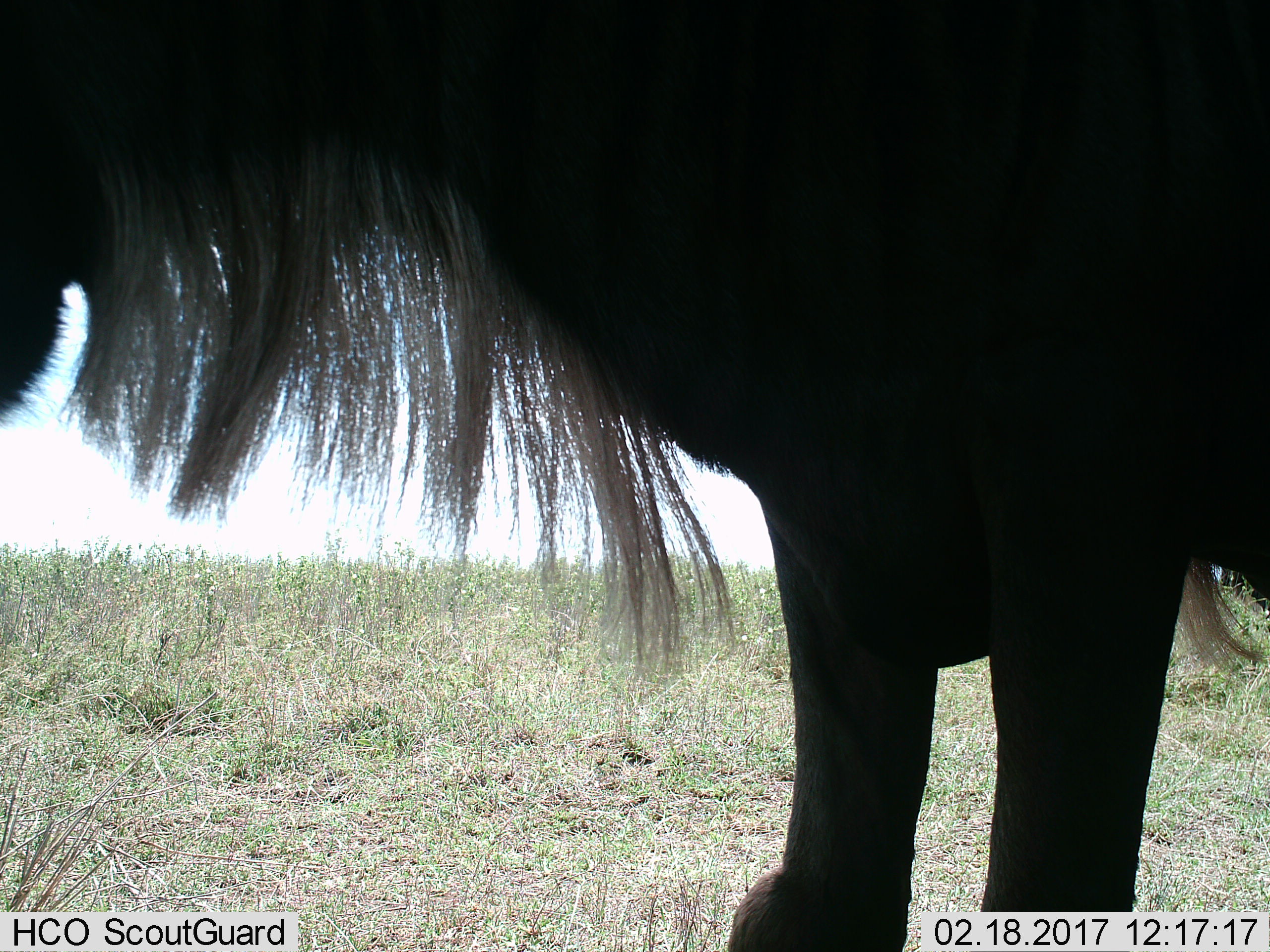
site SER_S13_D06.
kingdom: Animalia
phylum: Chordata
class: Mammalia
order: Artiodactyla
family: Bovidae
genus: Connochaetes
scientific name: Connochaetes taurinus taurinus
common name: blue wildebeest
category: wildebeestblue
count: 1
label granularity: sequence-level